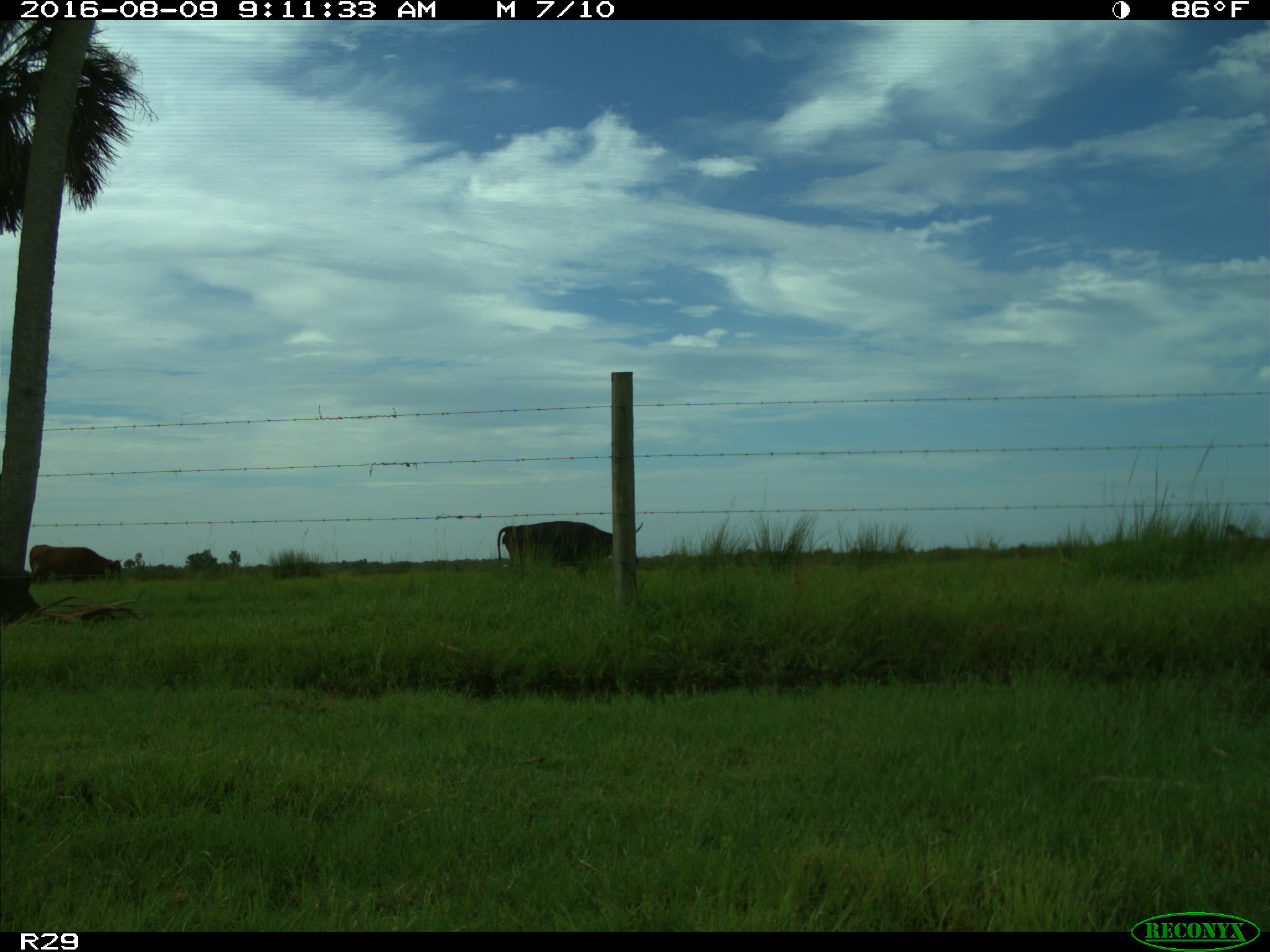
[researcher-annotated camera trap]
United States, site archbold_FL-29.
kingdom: Animalia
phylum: Chordata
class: Mammalia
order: Artiodactyla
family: Bovidae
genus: Bos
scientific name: Bos taurus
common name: domestic cow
Bos taurus (domestic cow).